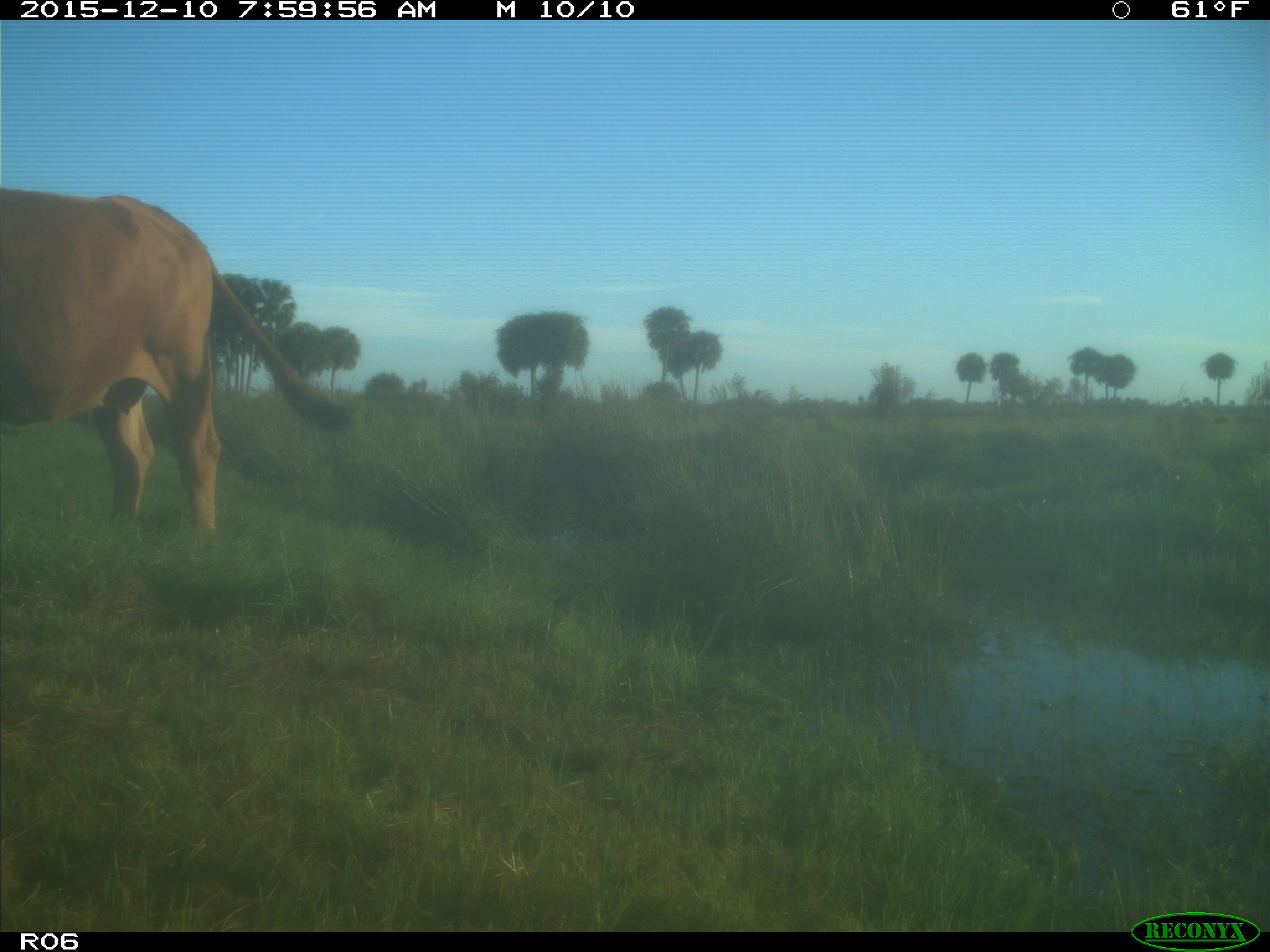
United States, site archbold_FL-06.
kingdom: Animalia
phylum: Chordata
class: Mammalia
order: Artiodactyla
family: Bovidae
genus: Bos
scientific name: Bos taurus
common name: domestic cow